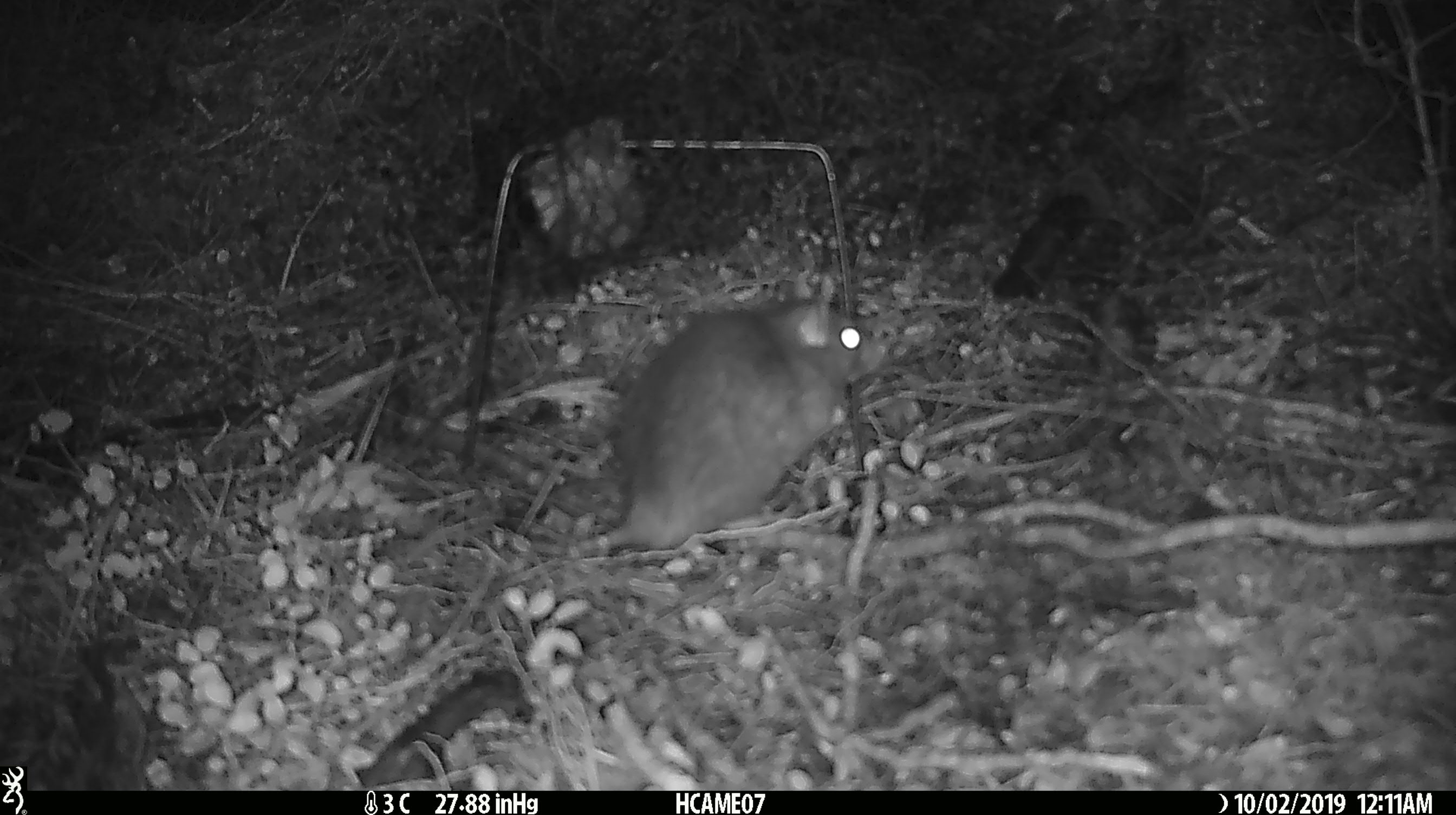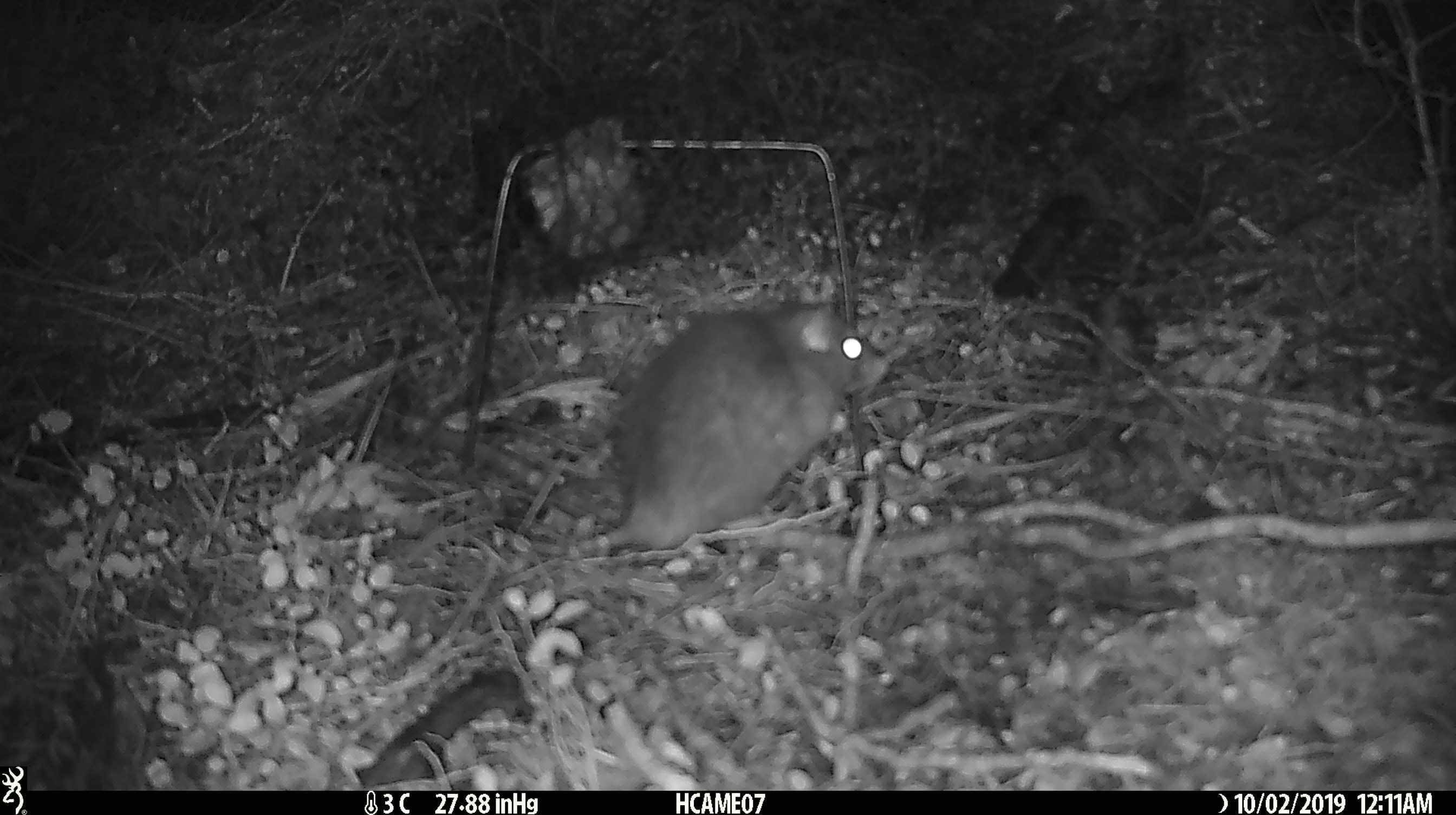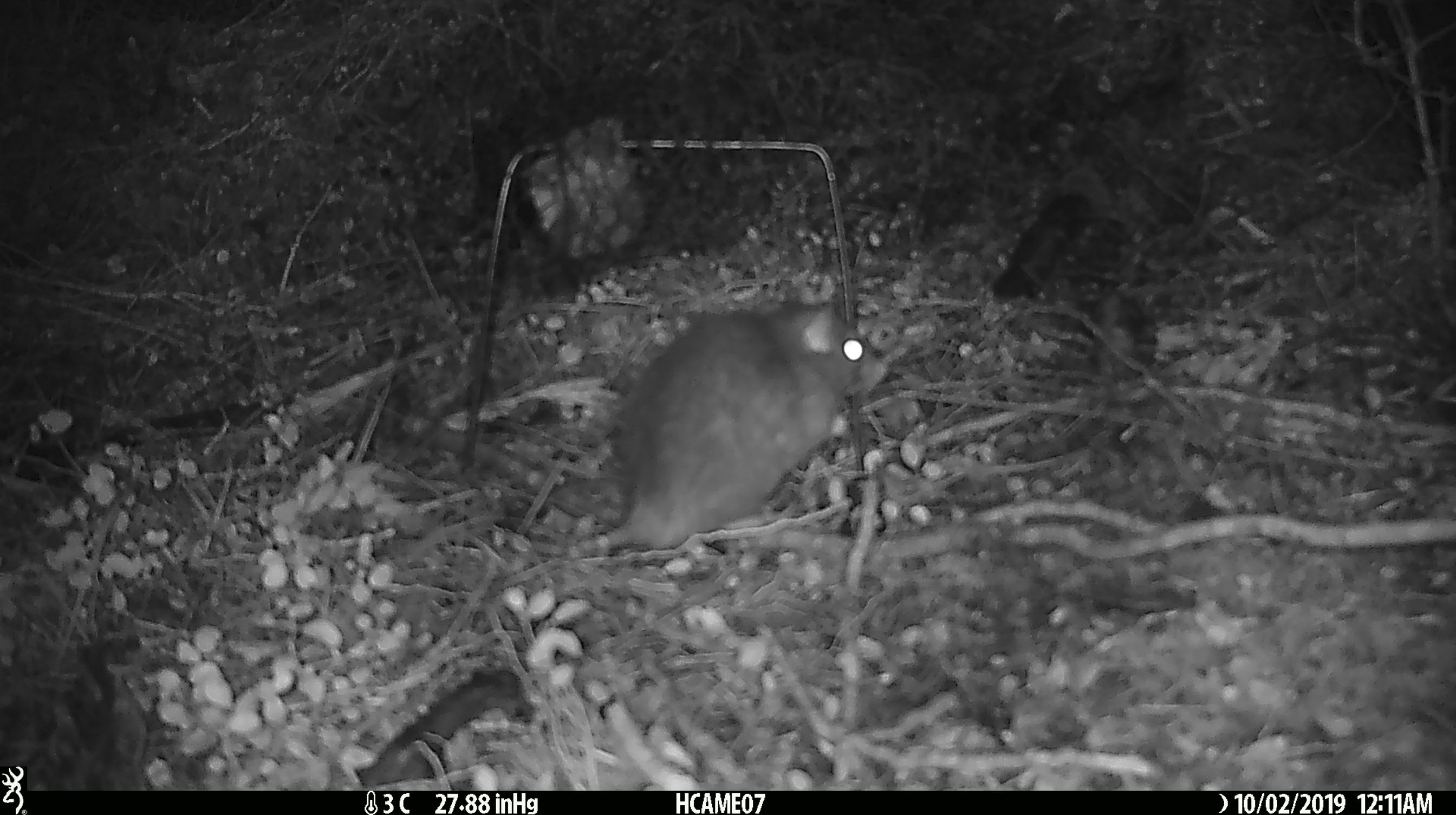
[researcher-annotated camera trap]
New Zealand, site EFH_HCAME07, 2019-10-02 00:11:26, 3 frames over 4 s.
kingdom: Animalia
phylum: Chordata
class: Mammalia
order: Rodentia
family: Muridae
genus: Rattus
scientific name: Rattus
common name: rat